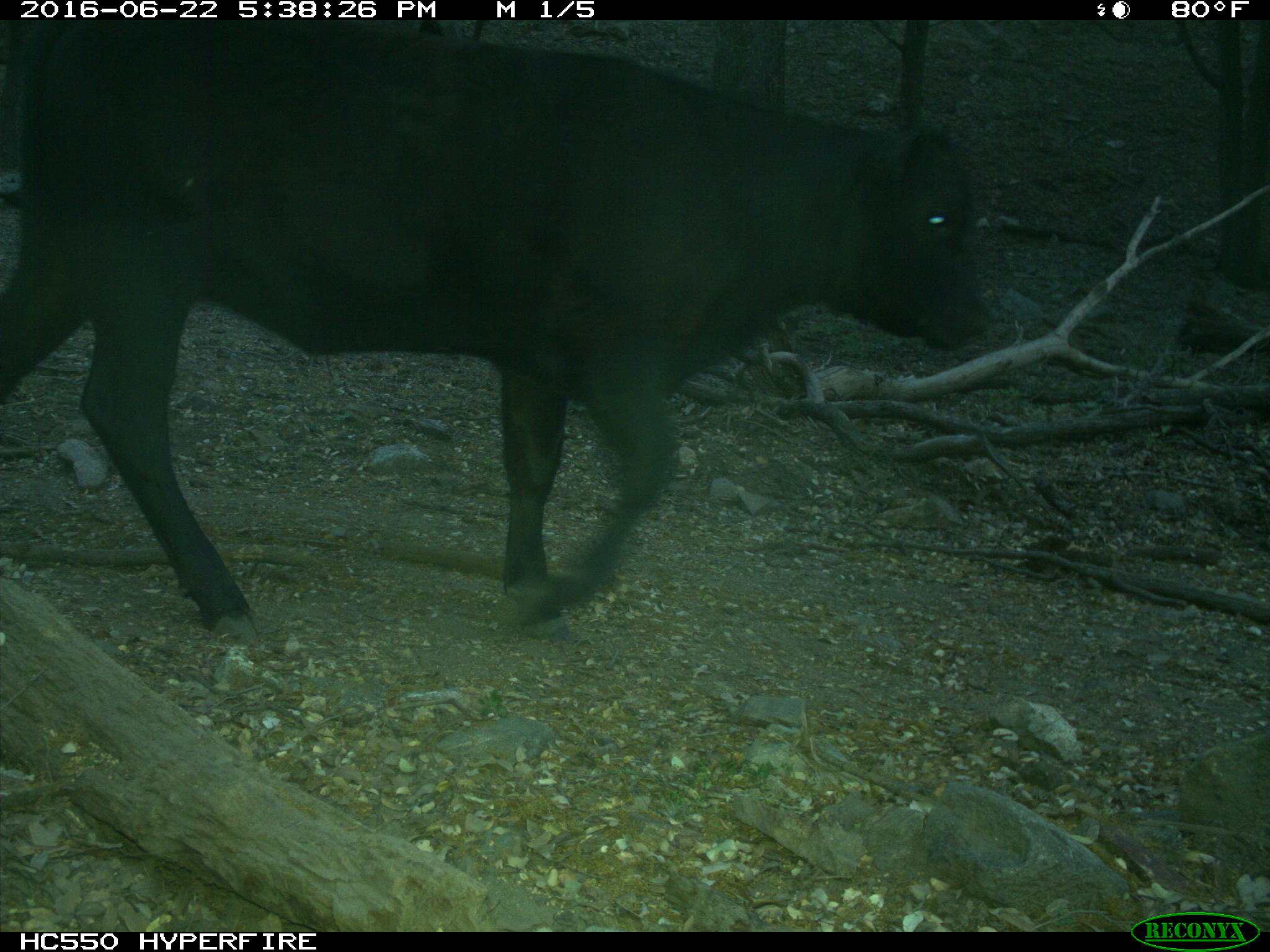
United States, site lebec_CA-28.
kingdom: Animalia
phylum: Chordata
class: Mammalia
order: Artiodactyla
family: Bovidae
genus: Bos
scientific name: Bos taurus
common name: domestic cow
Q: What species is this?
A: Bos taurus (domestic cow).